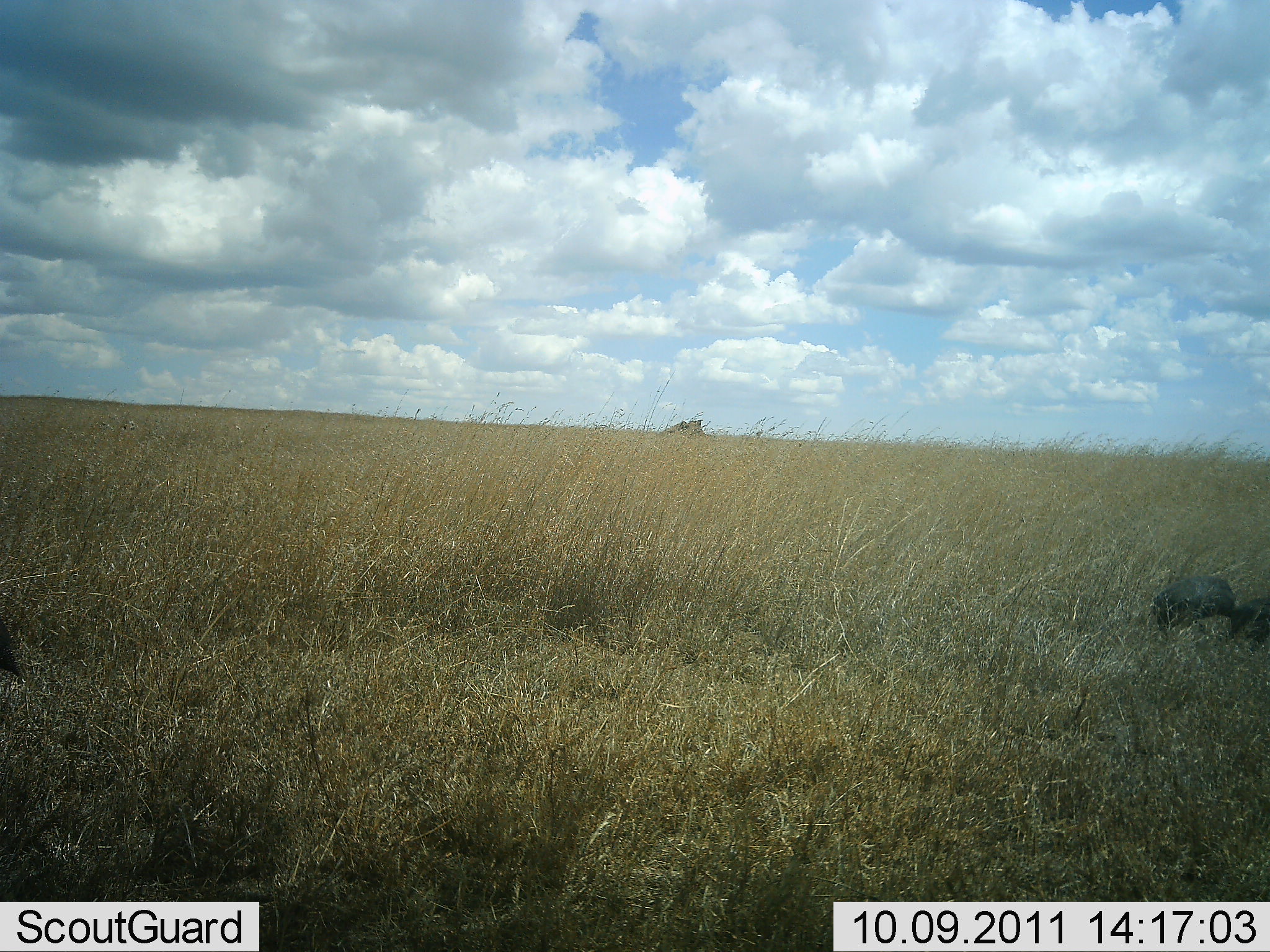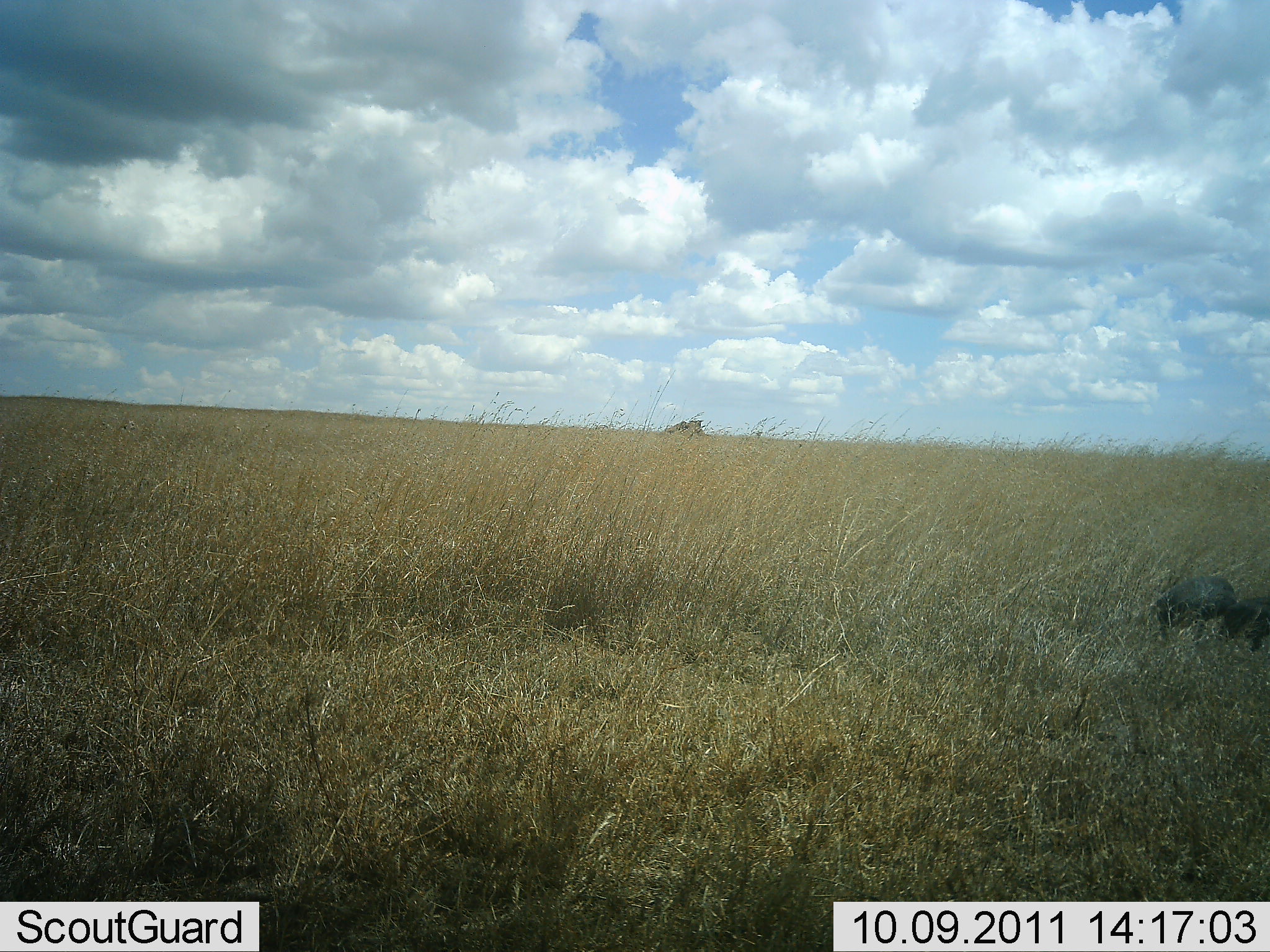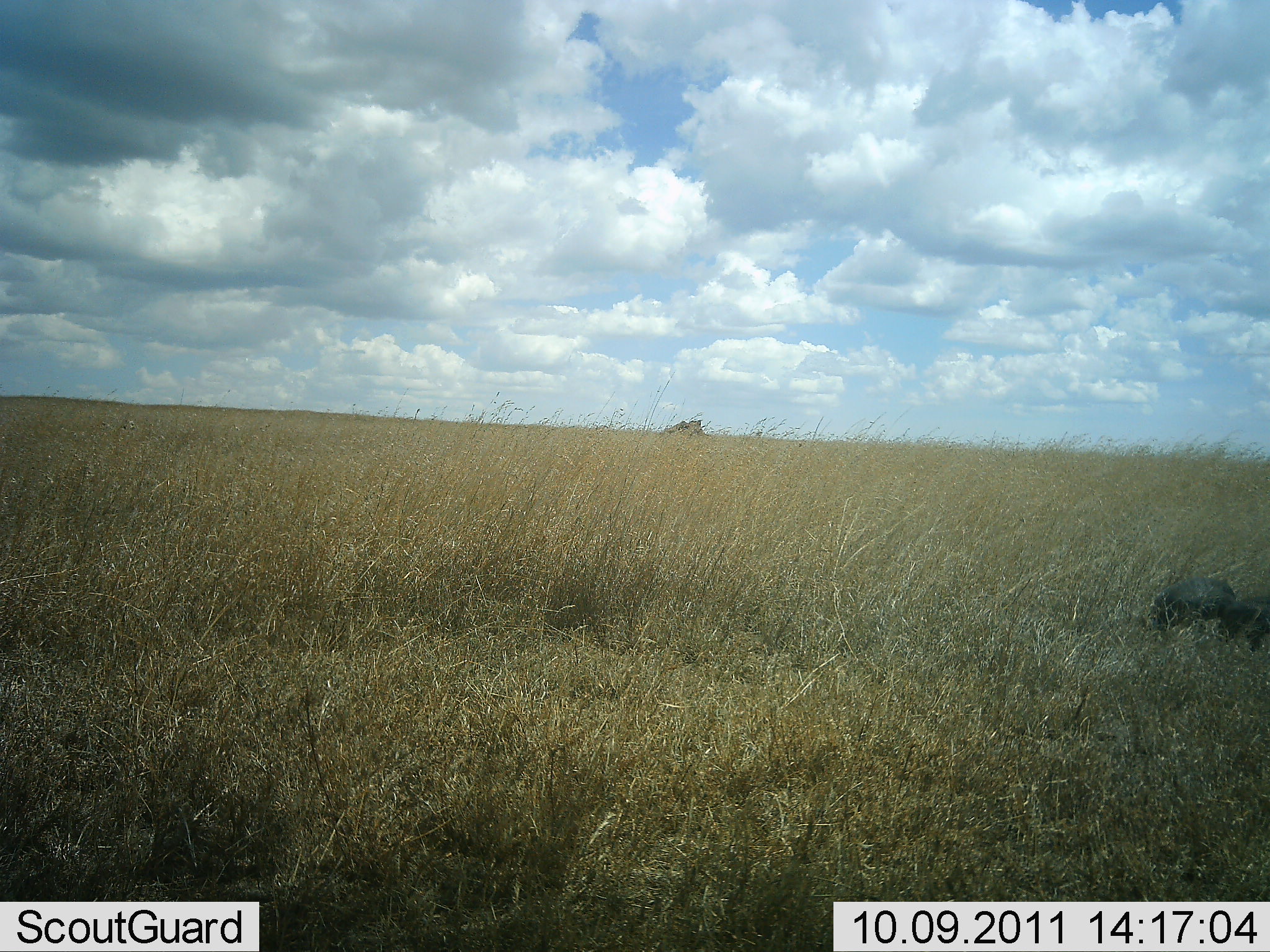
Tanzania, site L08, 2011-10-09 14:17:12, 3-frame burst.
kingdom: Animalia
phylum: Chordata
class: Aves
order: Galliformes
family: Numididae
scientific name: Numididae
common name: guinea fowl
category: guineafowl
Guineafowl (guinea fowl) (Numididae), count 2. Behavior (volunteer vote fractions): standing 25%, resting 8%, moving 8%, interacting 17%. Young present (vote fraction): 0%. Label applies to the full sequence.